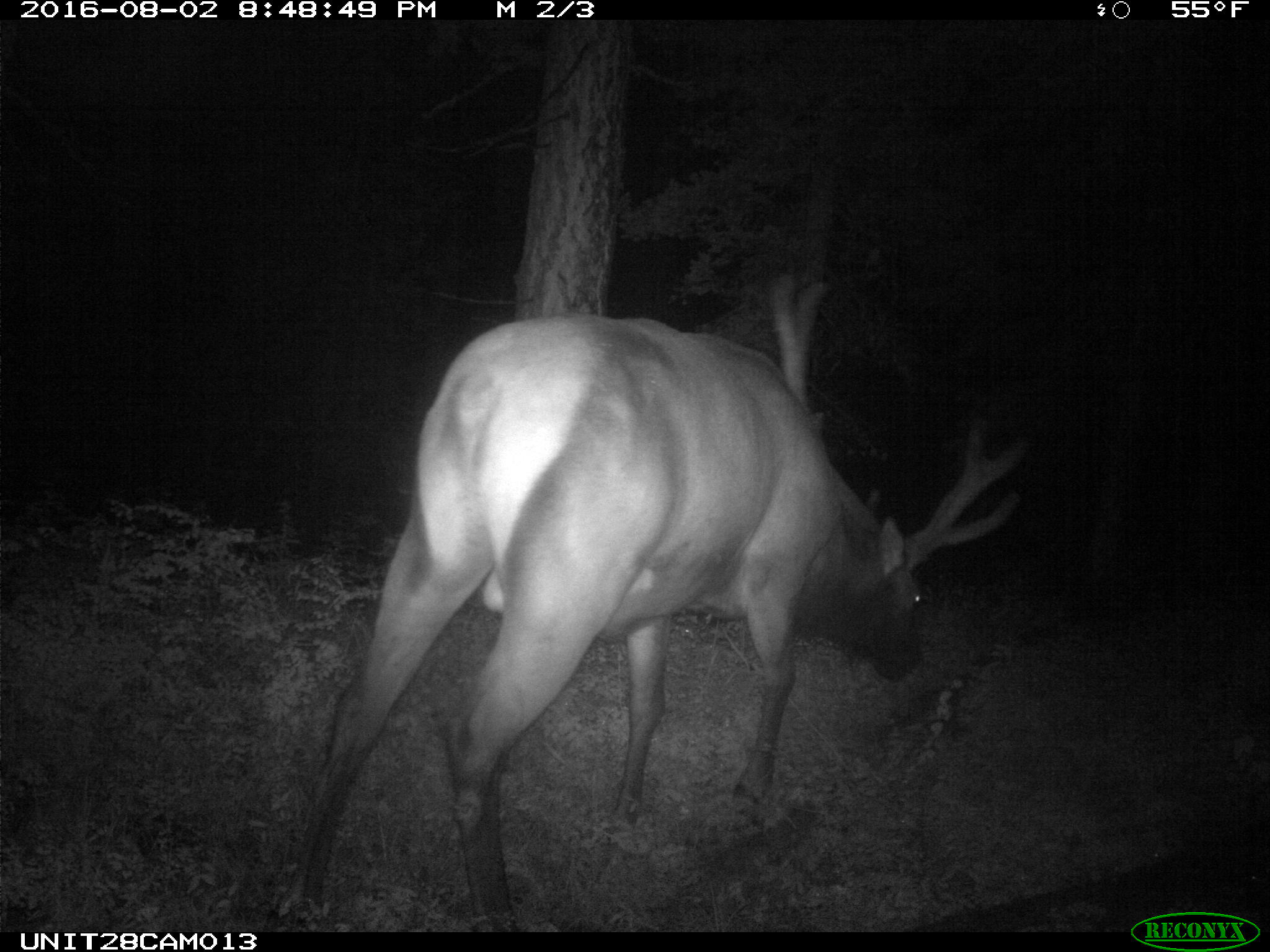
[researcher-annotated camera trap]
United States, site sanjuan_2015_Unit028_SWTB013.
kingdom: Animalia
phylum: Chordata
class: Mammalia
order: Artiodactyla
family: Cervidae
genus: Cervus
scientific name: Cervus elaphus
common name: red deer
Cervus elaphus (red deer).